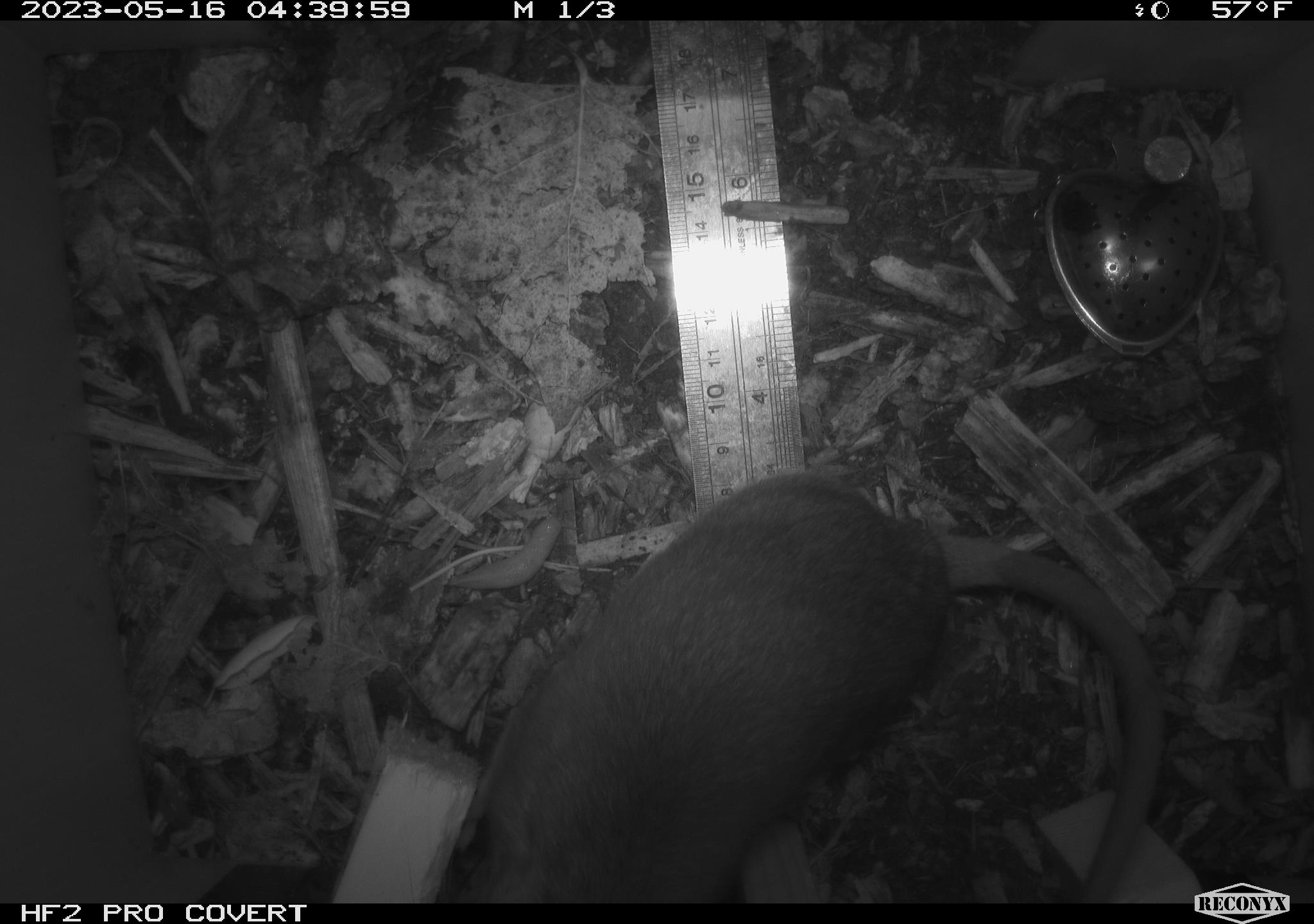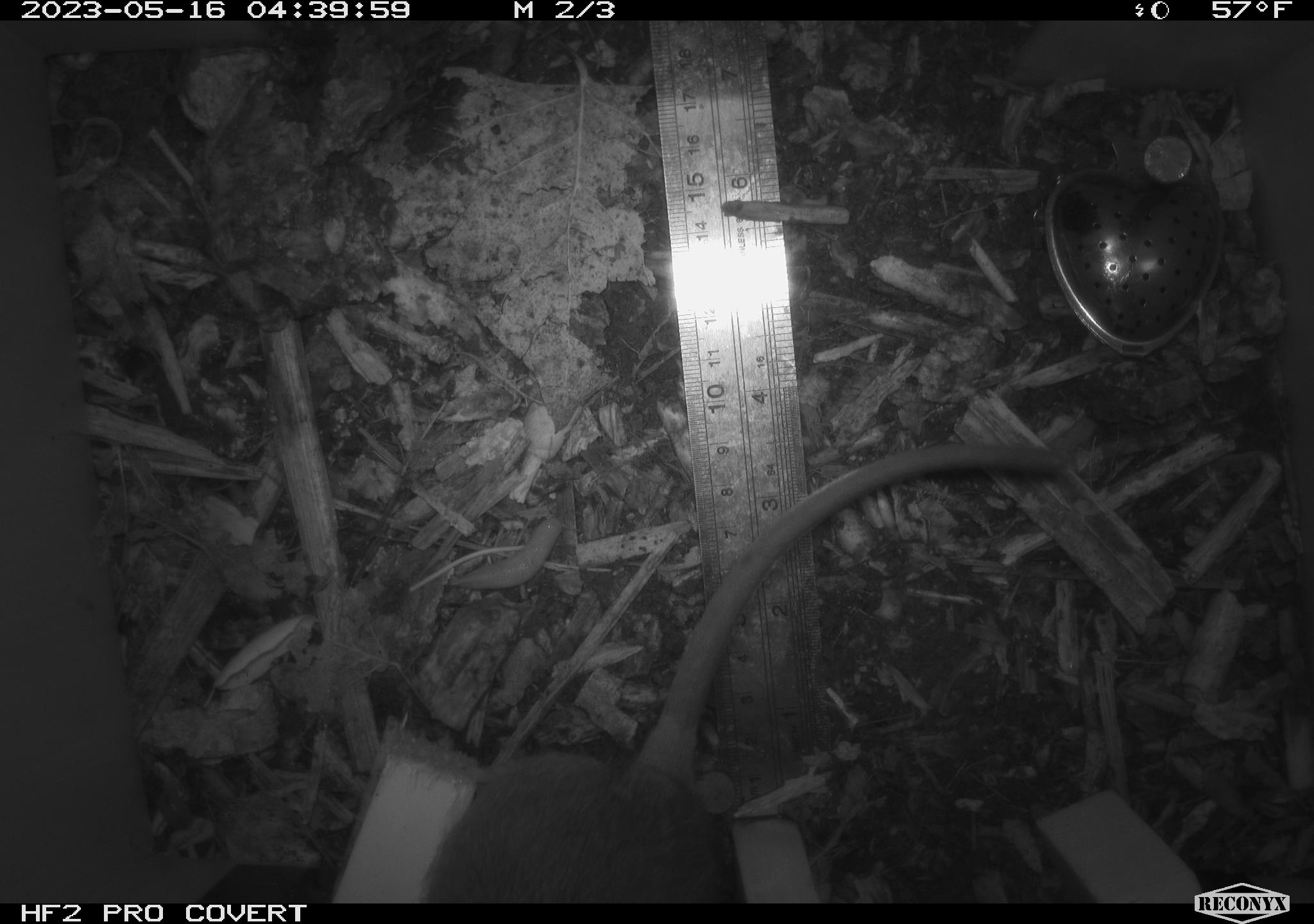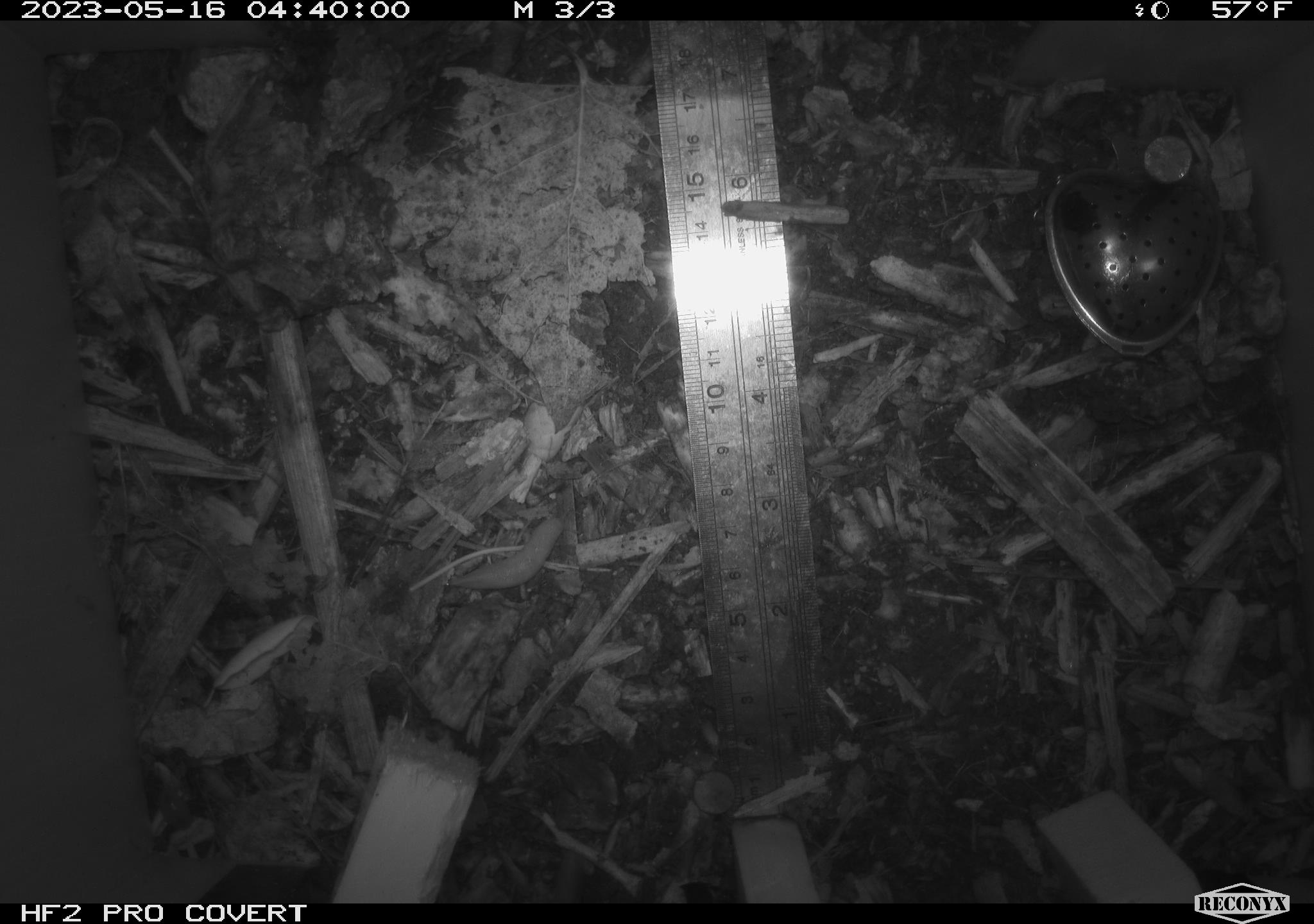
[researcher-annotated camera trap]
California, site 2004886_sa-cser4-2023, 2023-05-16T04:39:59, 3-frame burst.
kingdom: Animalia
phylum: Chordata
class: Mammalia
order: Rodentia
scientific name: Rodentia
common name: woodrat or rat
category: woodrat or rat species